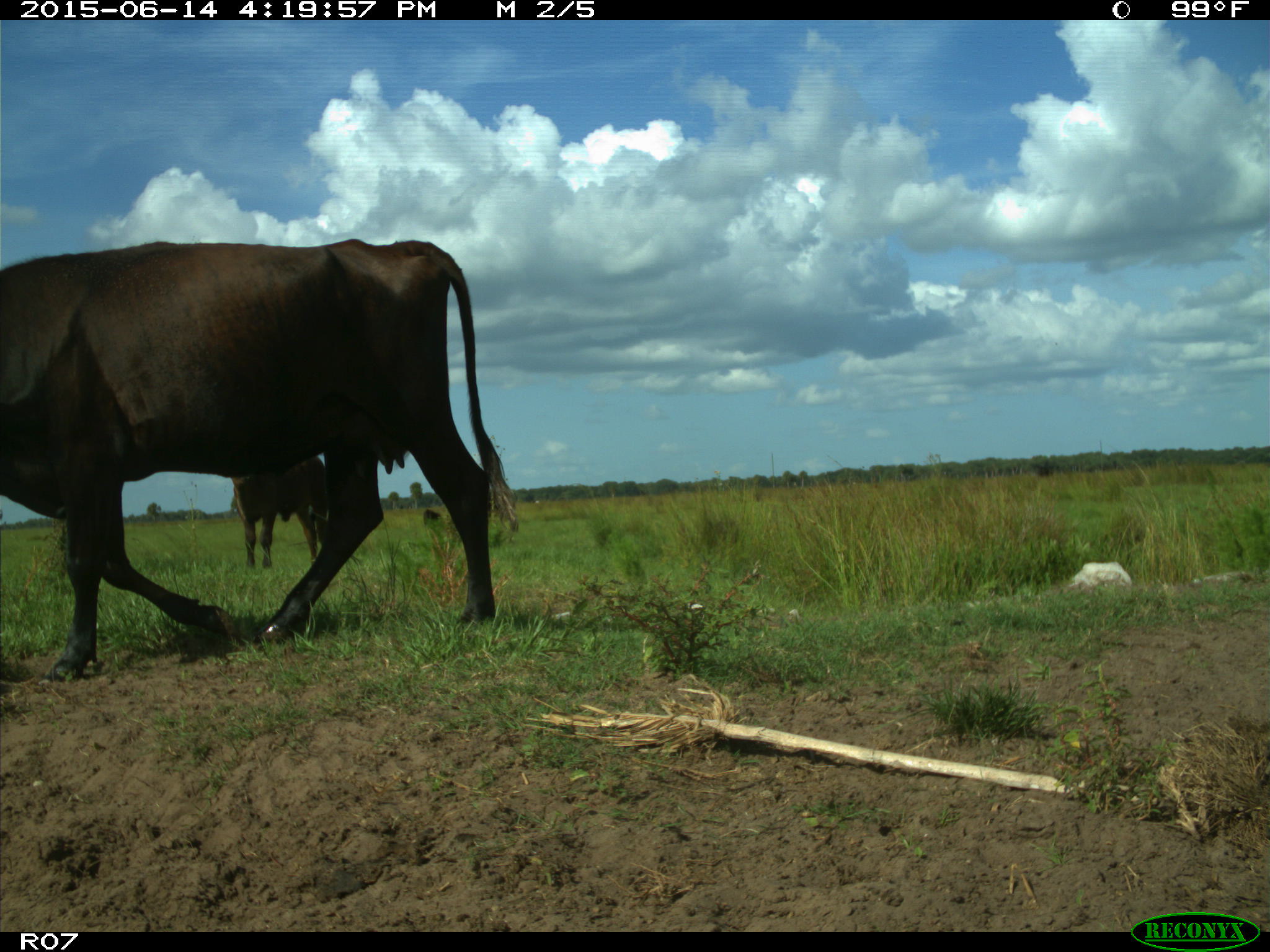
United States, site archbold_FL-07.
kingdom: Animalia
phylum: Chordata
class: Mammalia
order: Artiodactyla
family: Bovidae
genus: Bos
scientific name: Bos taurus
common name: domestic cow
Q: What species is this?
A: Bos taurus (domestic cow).